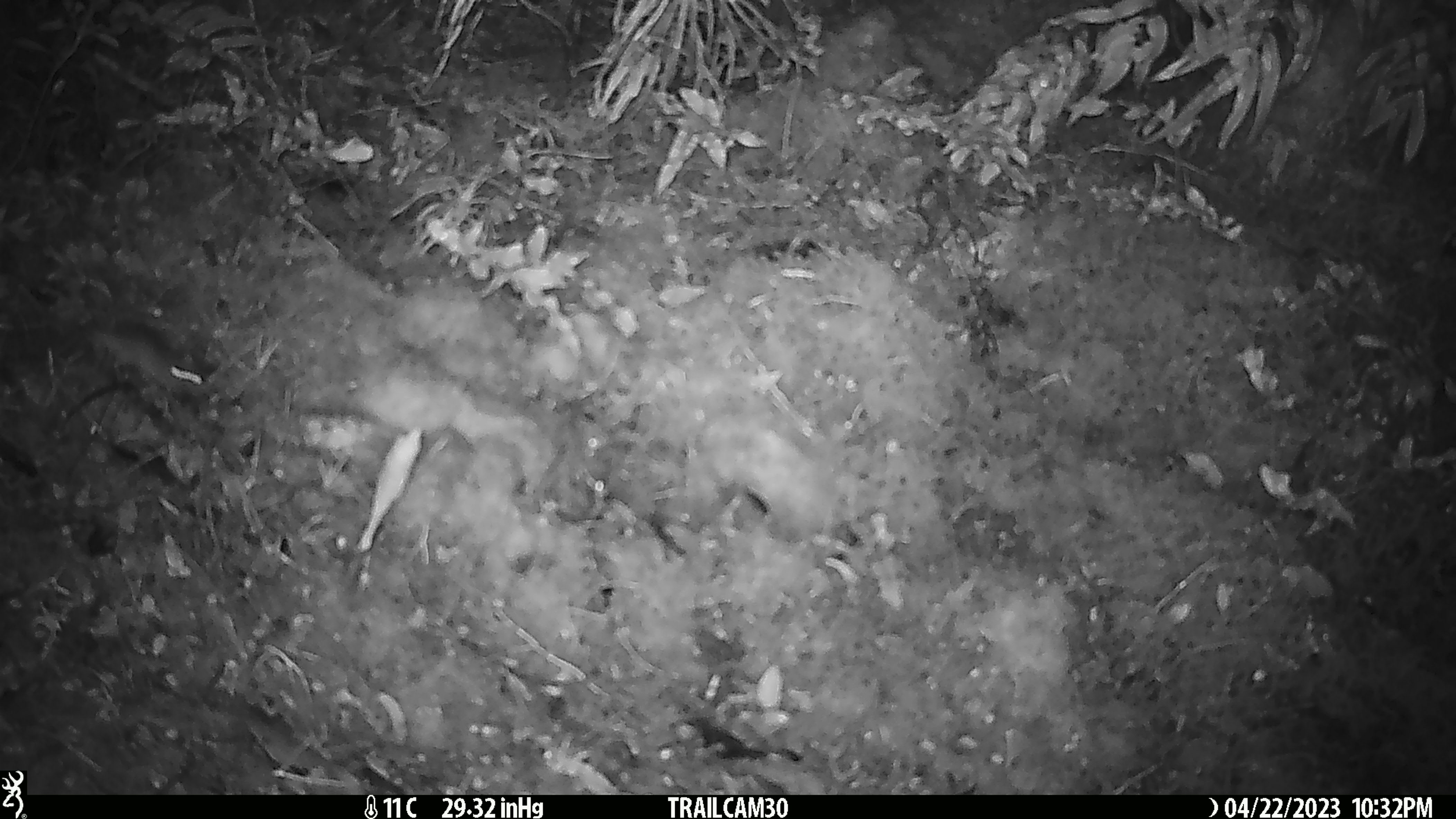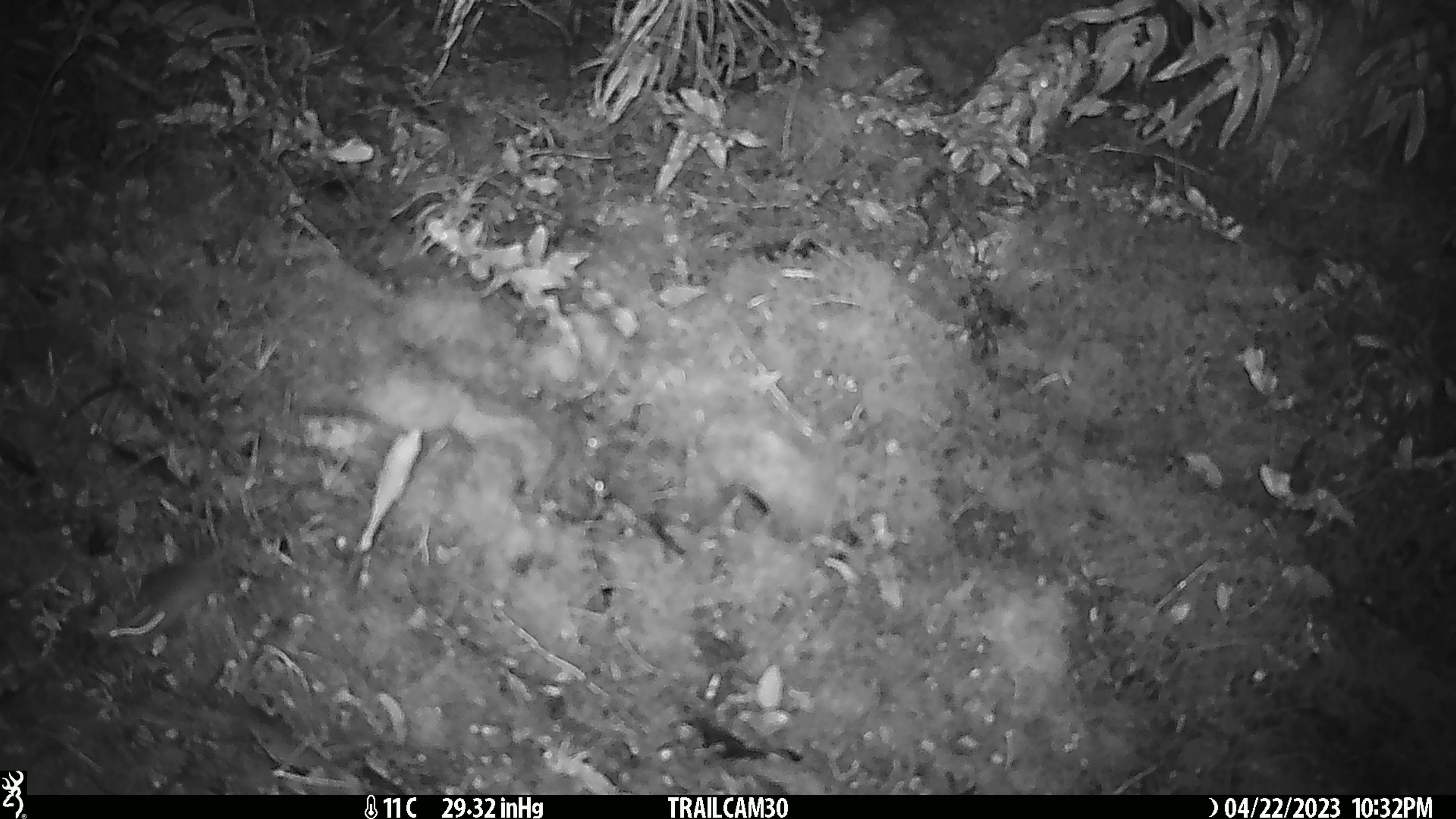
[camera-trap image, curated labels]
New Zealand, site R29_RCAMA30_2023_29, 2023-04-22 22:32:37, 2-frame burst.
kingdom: Animalia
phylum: Chordata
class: Mammalia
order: Rodentia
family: Muridae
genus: Mus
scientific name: Mus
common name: mouse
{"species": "mouse (Mus)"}